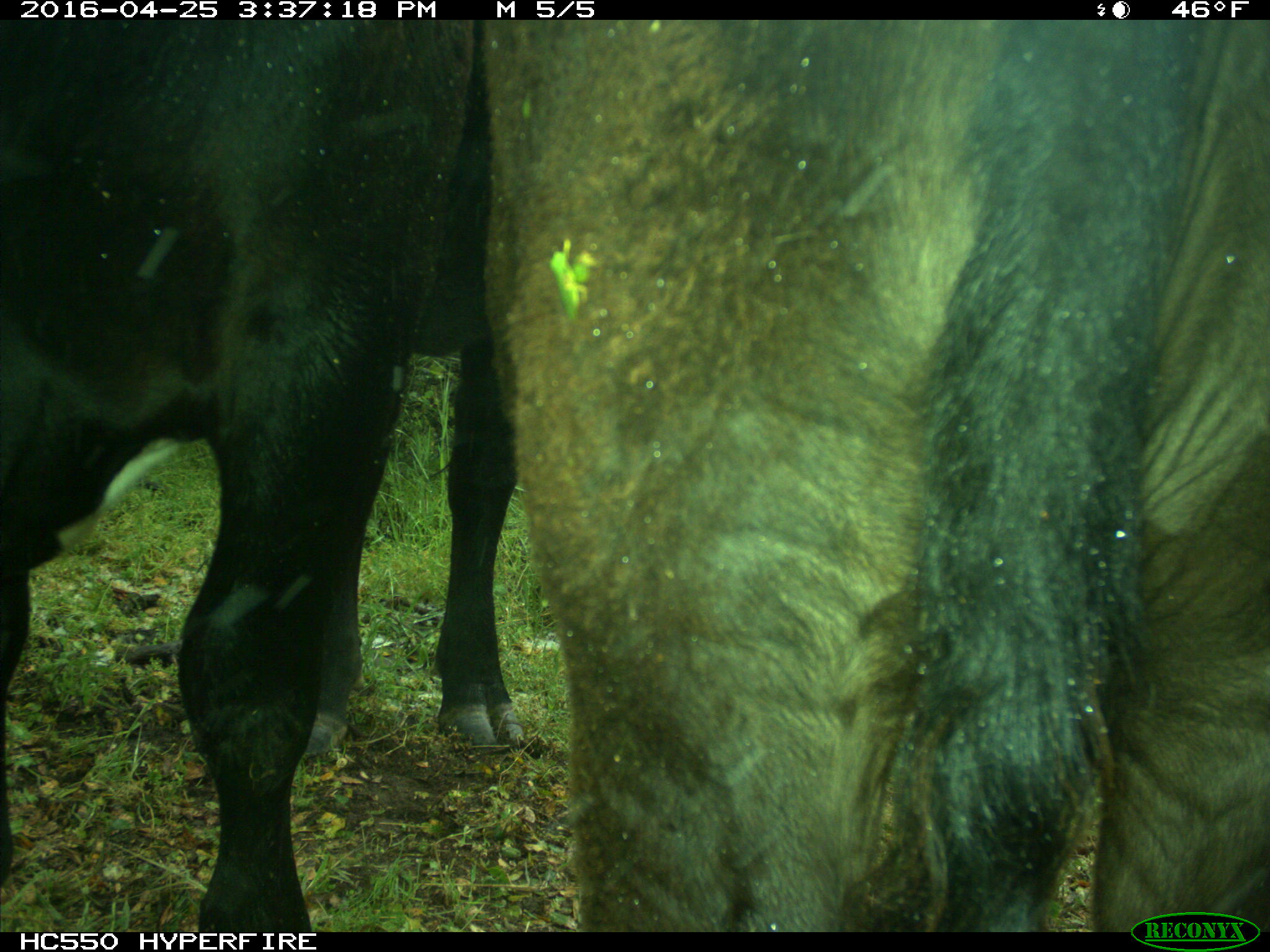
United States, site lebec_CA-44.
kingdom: Animalia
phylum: Chordata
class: Mammalia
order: Artiodactyla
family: Bovidae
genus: Bos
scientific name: Bos taurus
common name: domestic cow